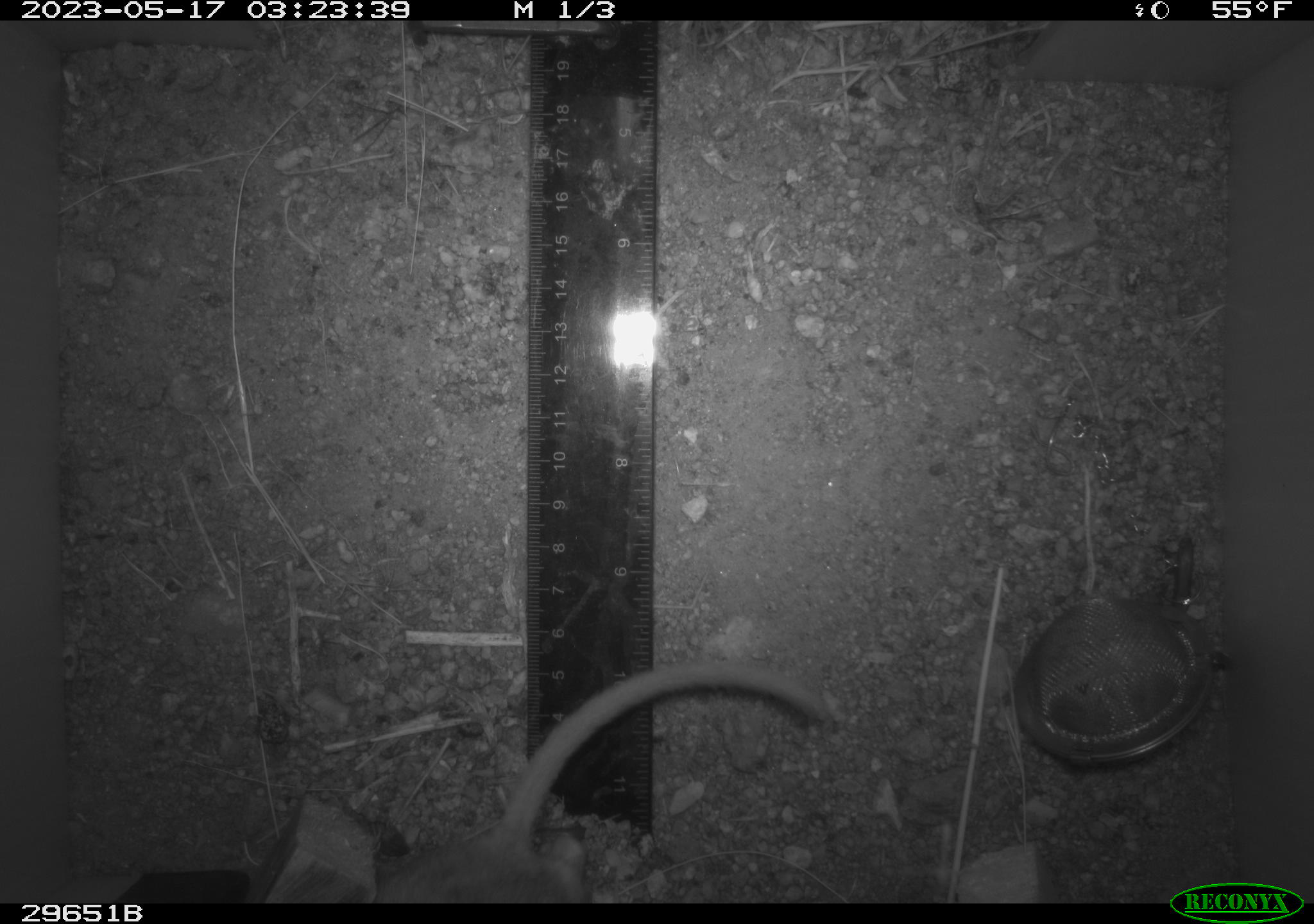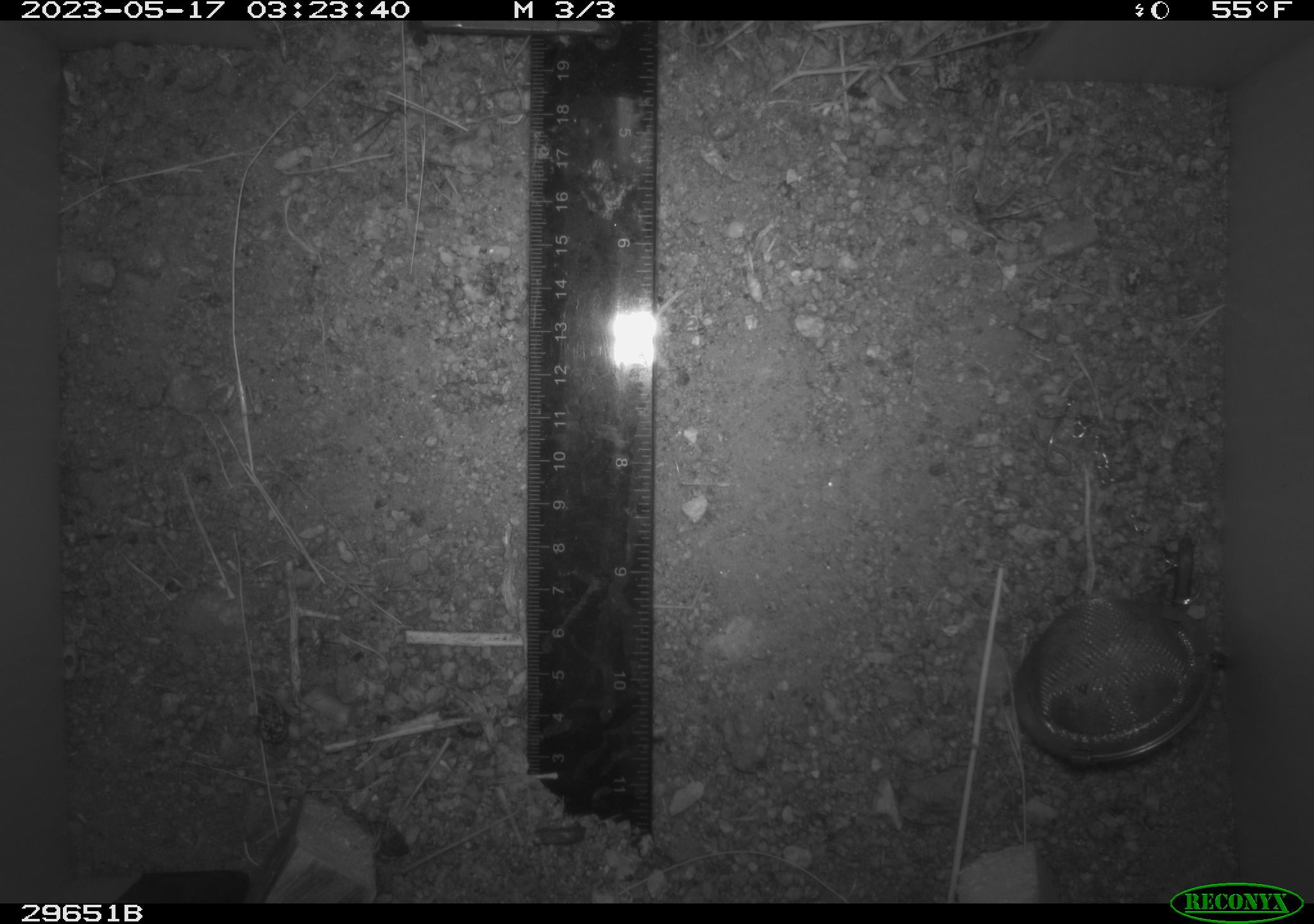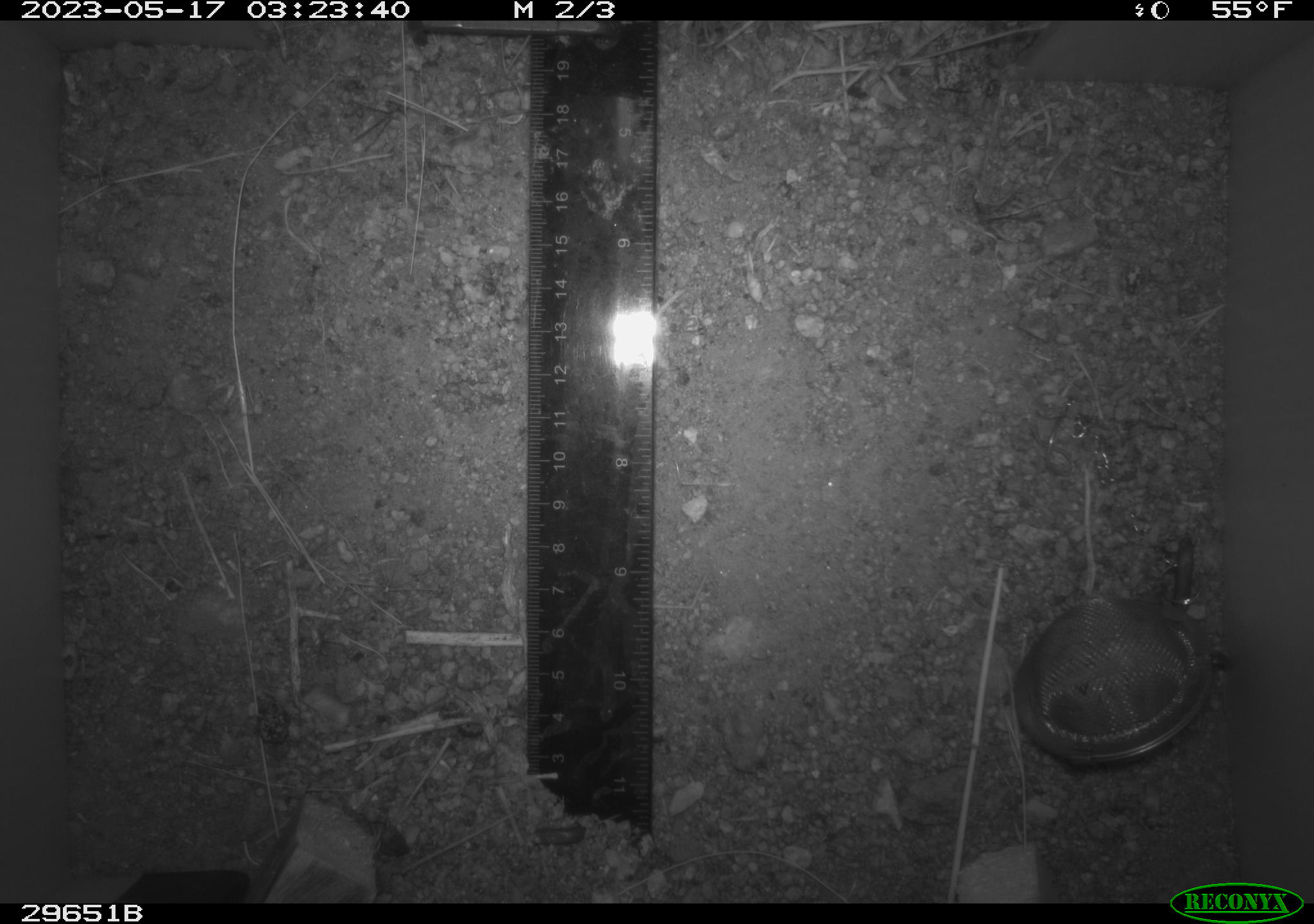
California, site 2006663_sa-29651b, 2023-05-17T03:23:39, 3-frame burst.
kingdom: Animalia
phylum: Chordata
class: Mammalia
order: Rodentia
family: Cricetidae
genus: Neotoma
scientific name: Neotoma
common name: pack rat or woodrat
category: neotoma species